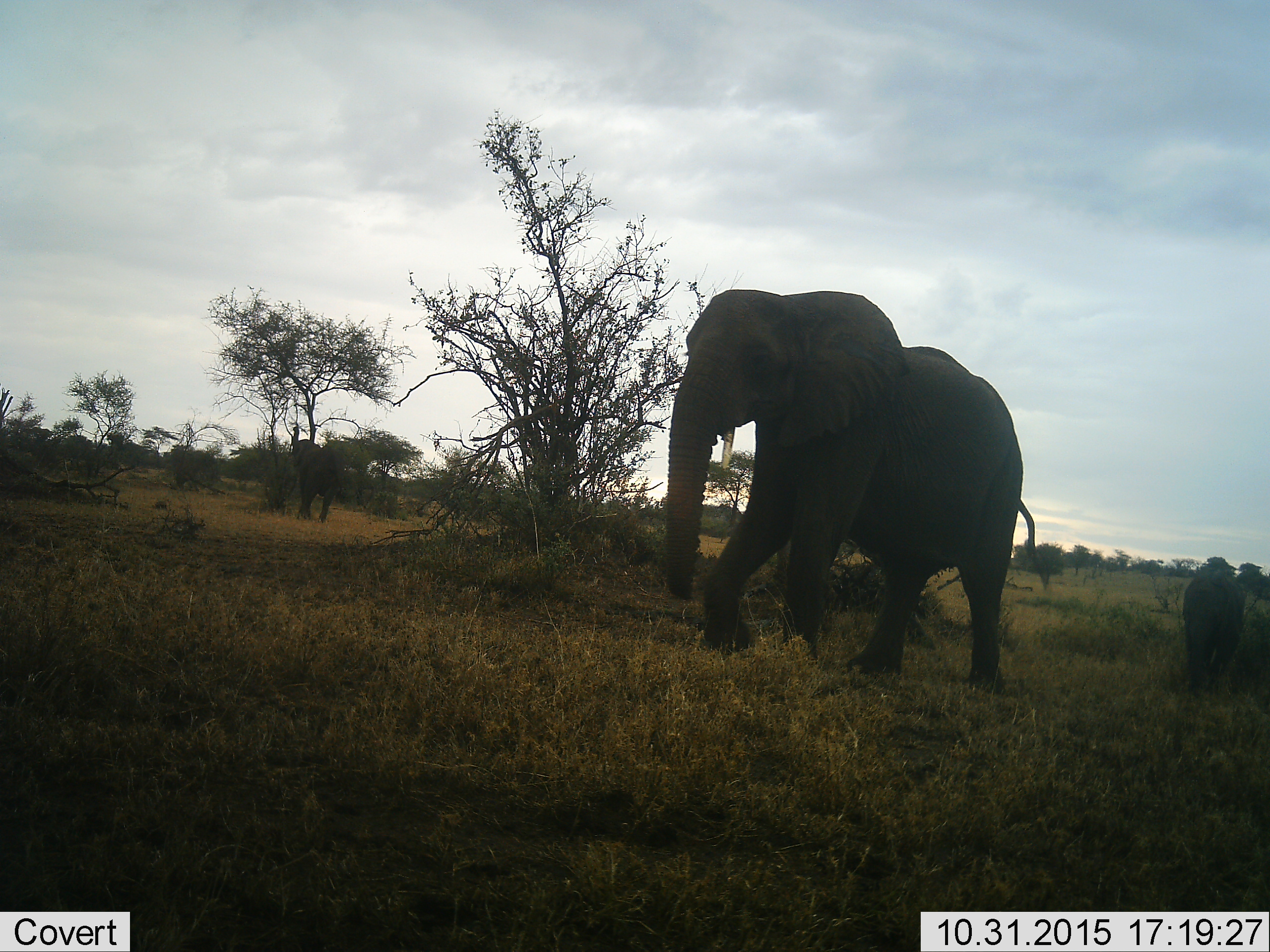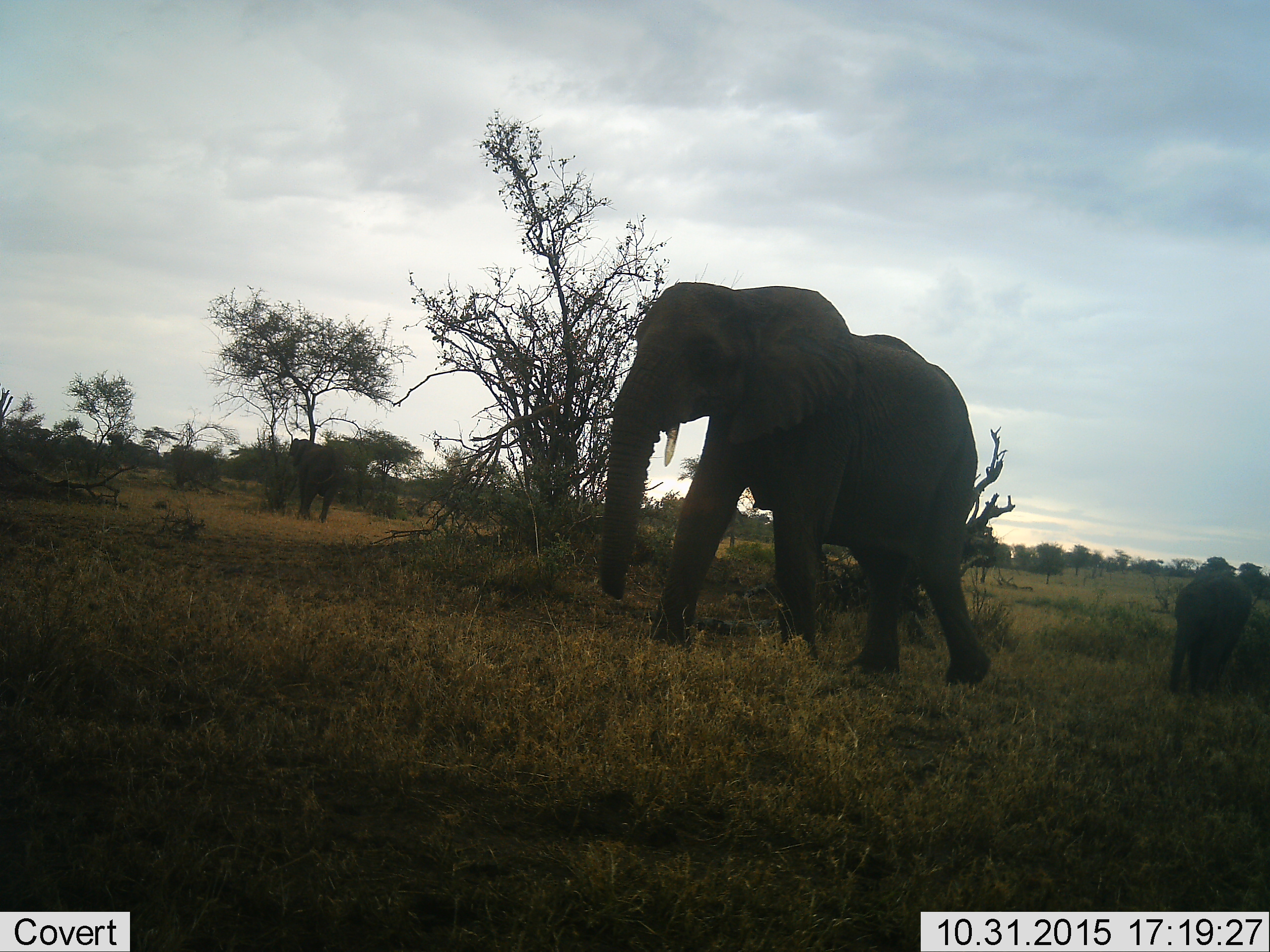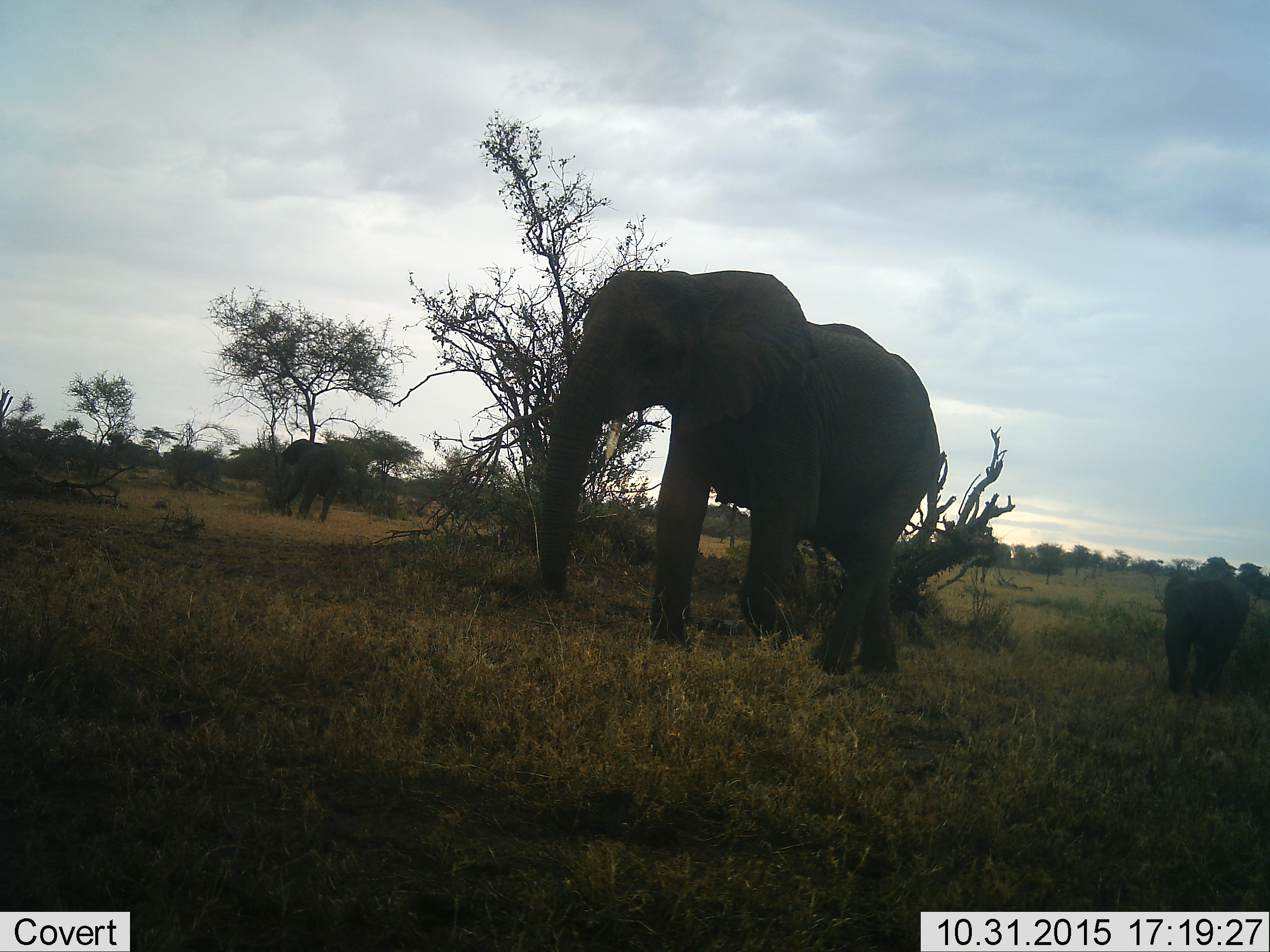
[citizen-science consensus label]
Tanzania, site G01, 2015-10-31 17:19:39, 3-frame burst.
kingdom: Animalia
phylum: Chordata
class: Mammalia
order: Proboscidea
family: Elephantidae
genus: Loxodonta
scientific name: Loxodonta africana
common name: african bush elephant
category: elephant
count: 3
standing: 55%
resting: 0%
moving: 85%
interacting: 0%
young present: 85%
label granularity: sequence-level